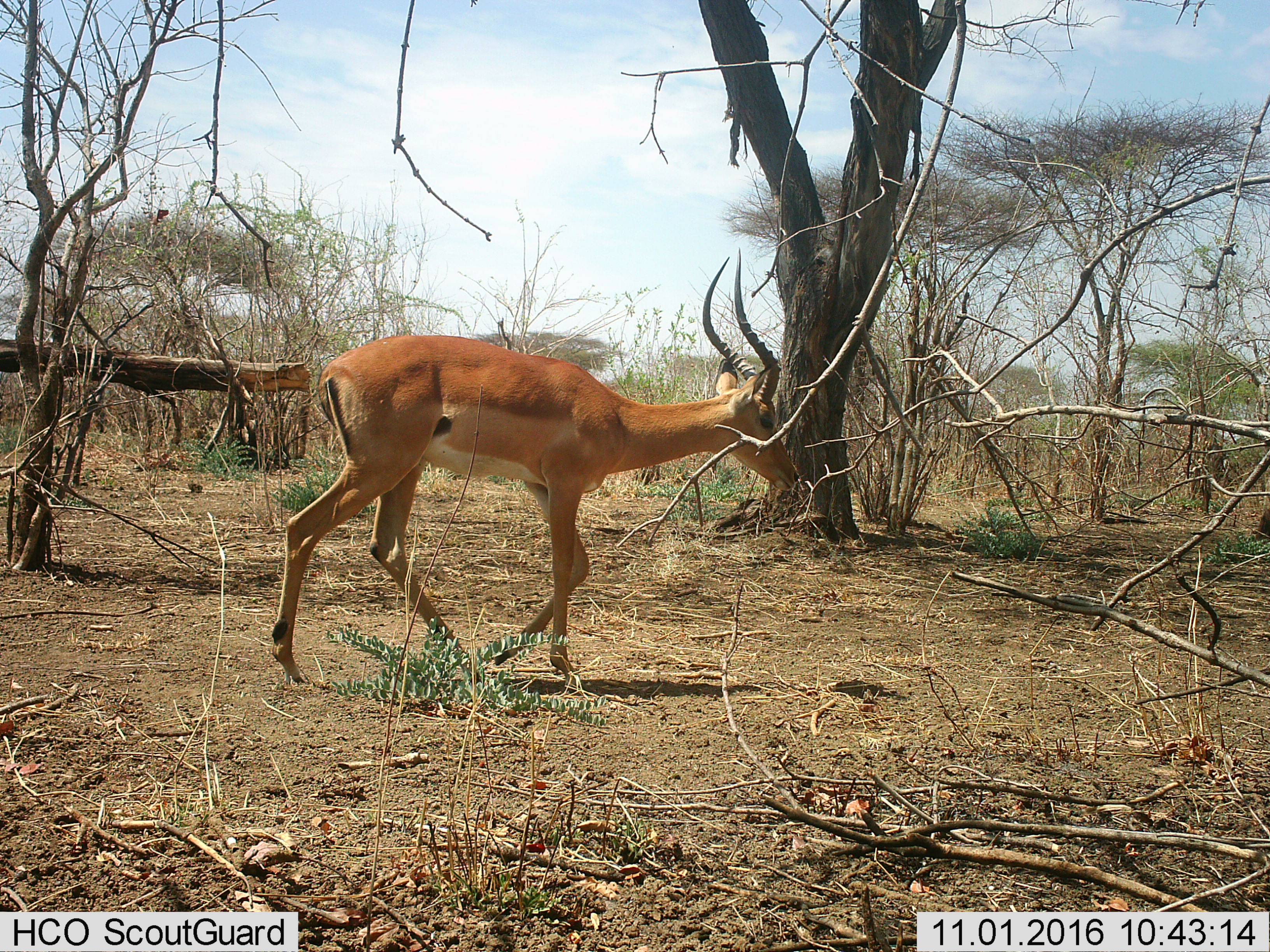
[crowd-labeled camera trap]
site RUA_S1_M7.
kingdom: Animalia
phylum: Chordata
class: Mammalia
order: Artiodactyla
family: Bovidae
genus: Aepyceros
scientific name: Aepyceros melampus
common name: impala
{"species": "impala (Aepyceros melampus)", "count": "1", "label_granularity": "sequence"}